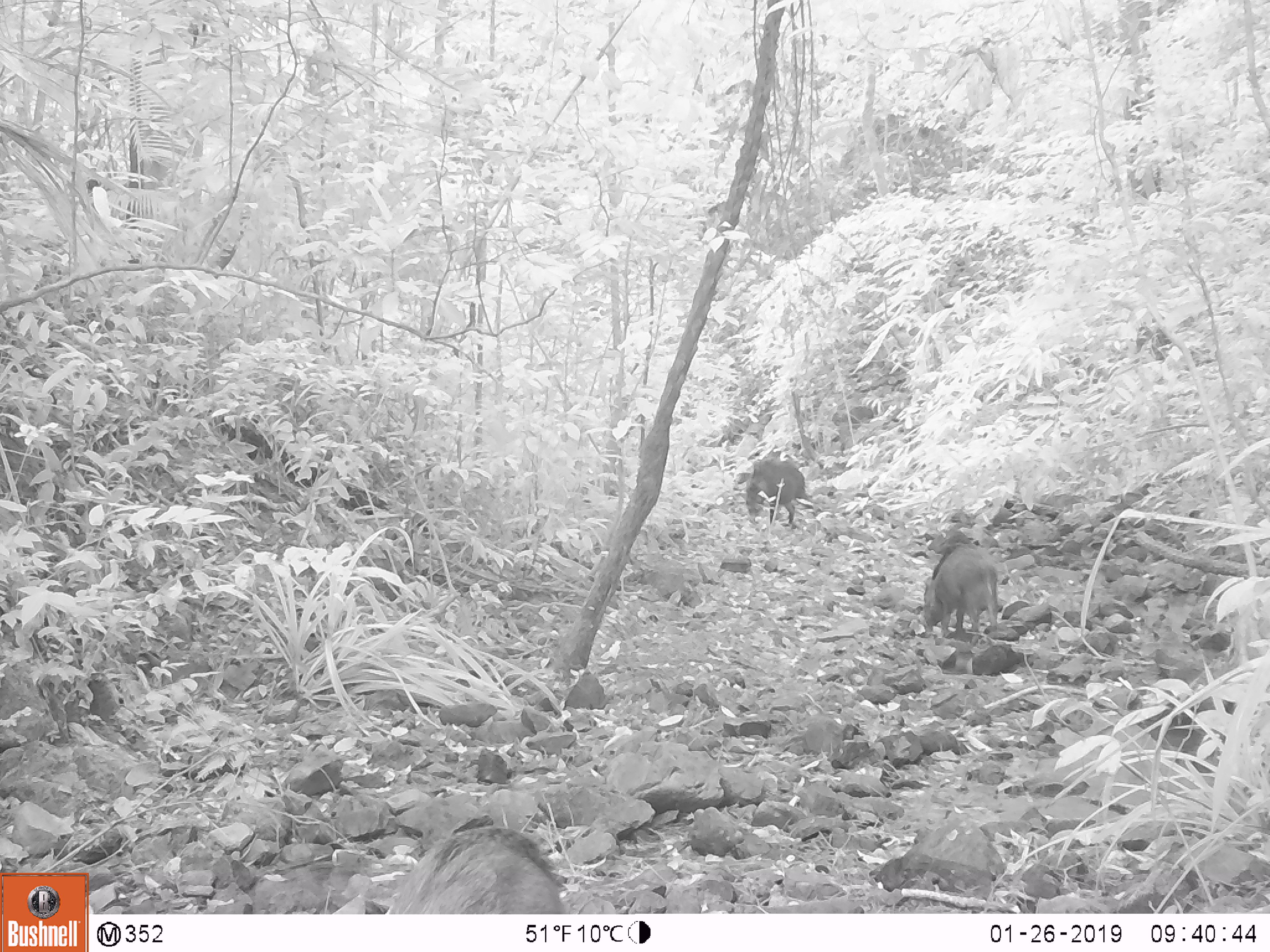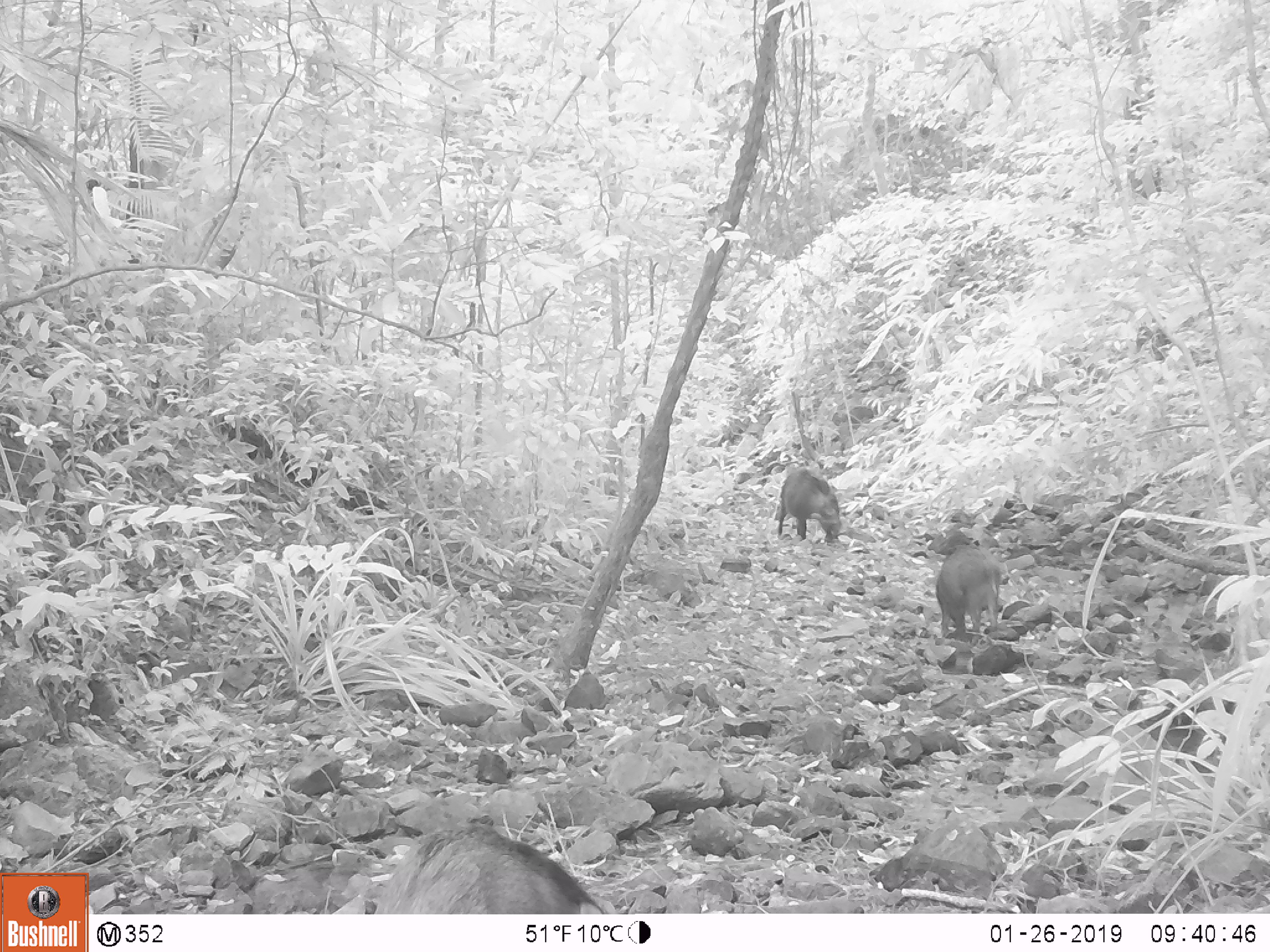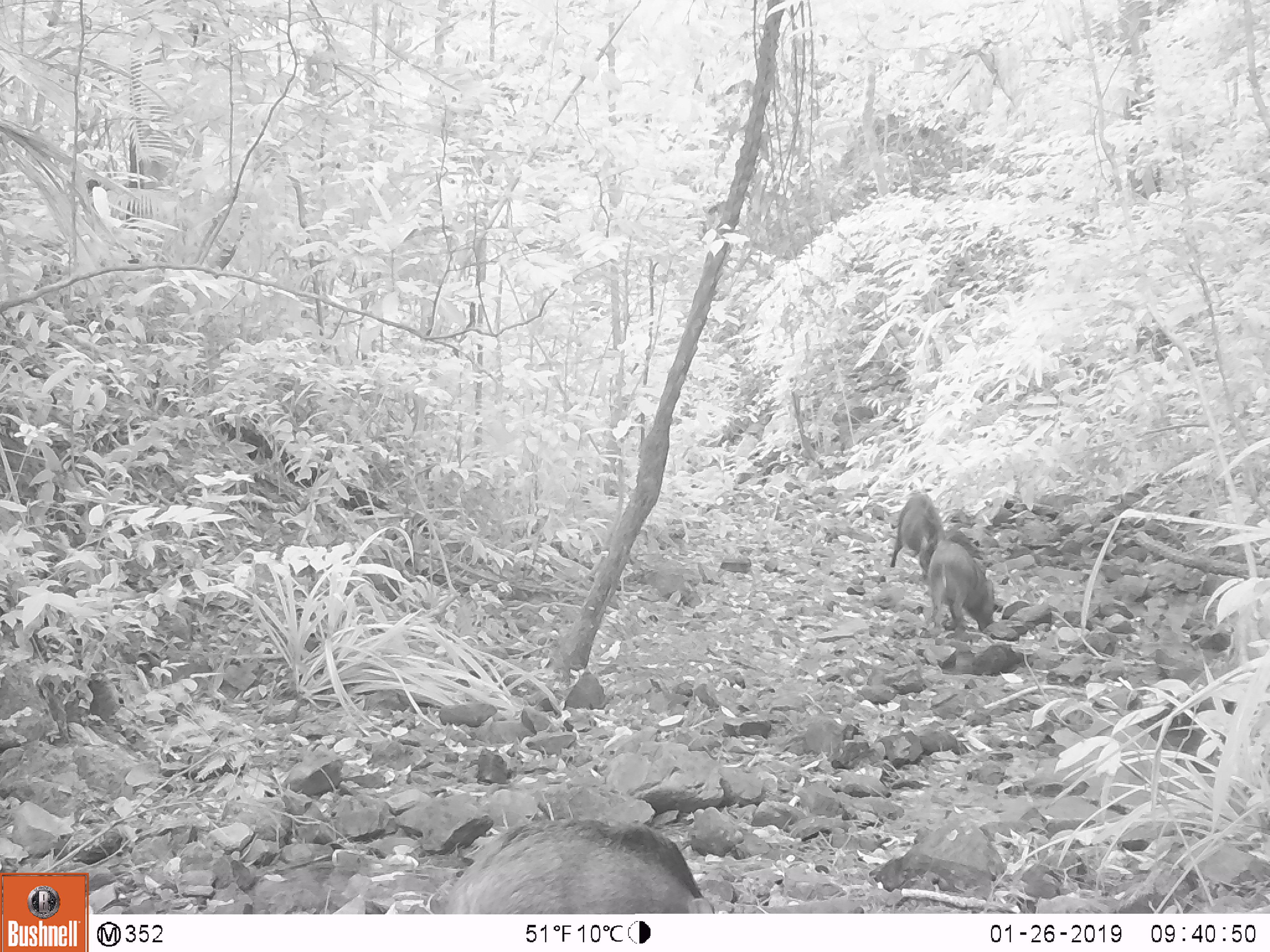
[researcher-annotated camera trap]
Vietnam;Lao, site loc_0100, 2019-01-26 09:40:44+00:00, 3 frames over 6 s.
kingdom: Animalia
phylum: Chordata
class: Mammalia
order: Artiodactyla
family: Suidae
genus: Sus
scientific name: Sus scrofa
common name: eurasian wild pig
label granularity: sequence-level